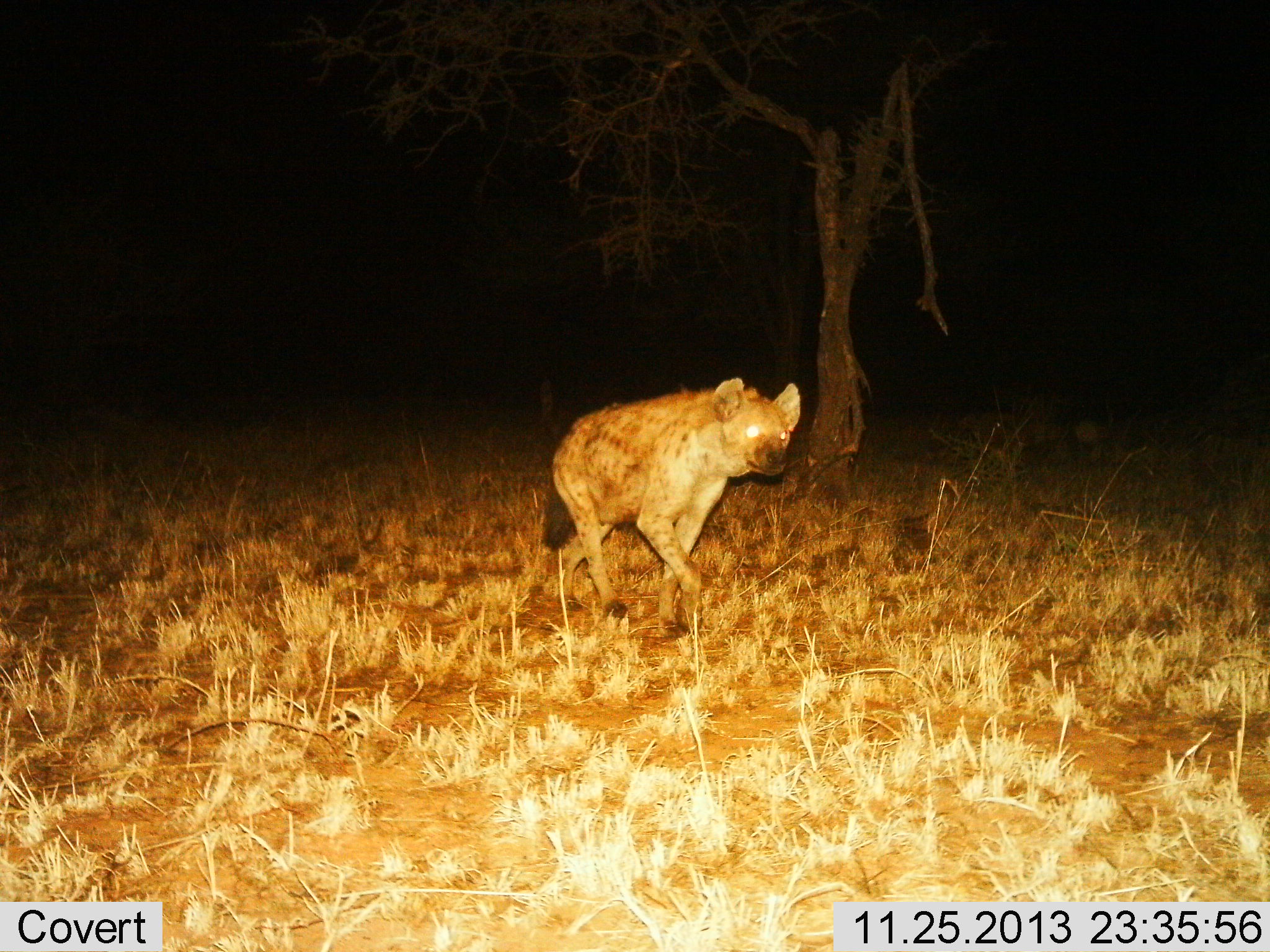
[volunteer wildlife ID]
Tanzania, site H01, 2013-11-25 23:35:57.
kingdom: Animalia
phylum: Chordata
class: Mammalia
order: Carnivora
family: Hyaenidae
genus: Crocuta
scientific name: Crocuta crocuta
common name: spotted hyena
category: hyenaspotted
Hyenaspotted (spotted hyena) (Crocuta crocuta), count 1. Behavior (volunteer vote fractions): standing 10%, resting 0%, moving 100%, interacting 0%. Young present (vote fraction): 0%. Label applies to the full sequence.